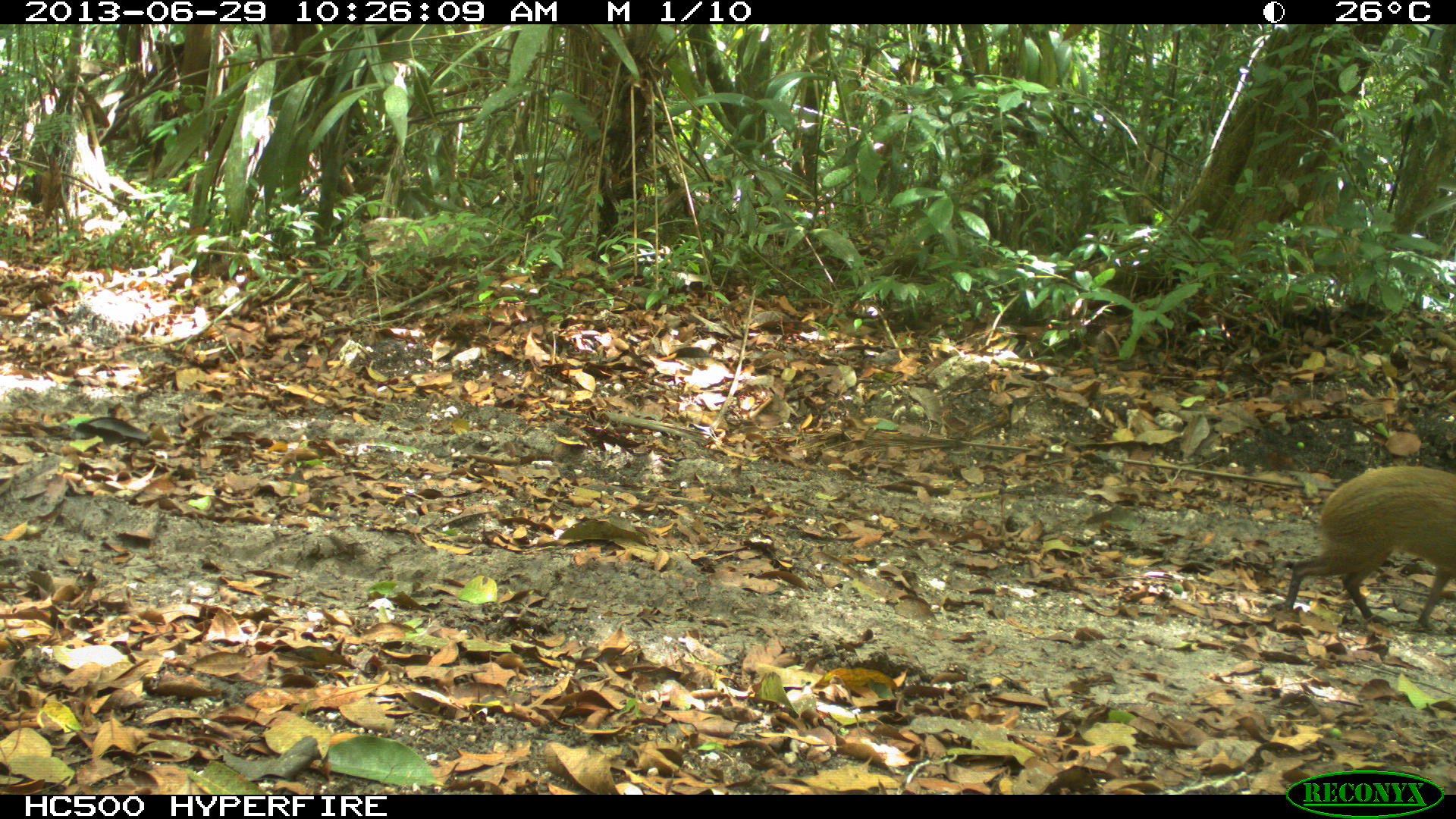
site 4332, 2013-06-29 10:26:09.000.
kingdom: Animalia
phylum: Chordata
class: Mammalia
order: Rodentia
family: Dasyproctidae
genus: Dasyprocta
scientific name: Dasyprocta punctata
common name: central american agouti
Dasyprocta punctata (central american agouti), count 1.